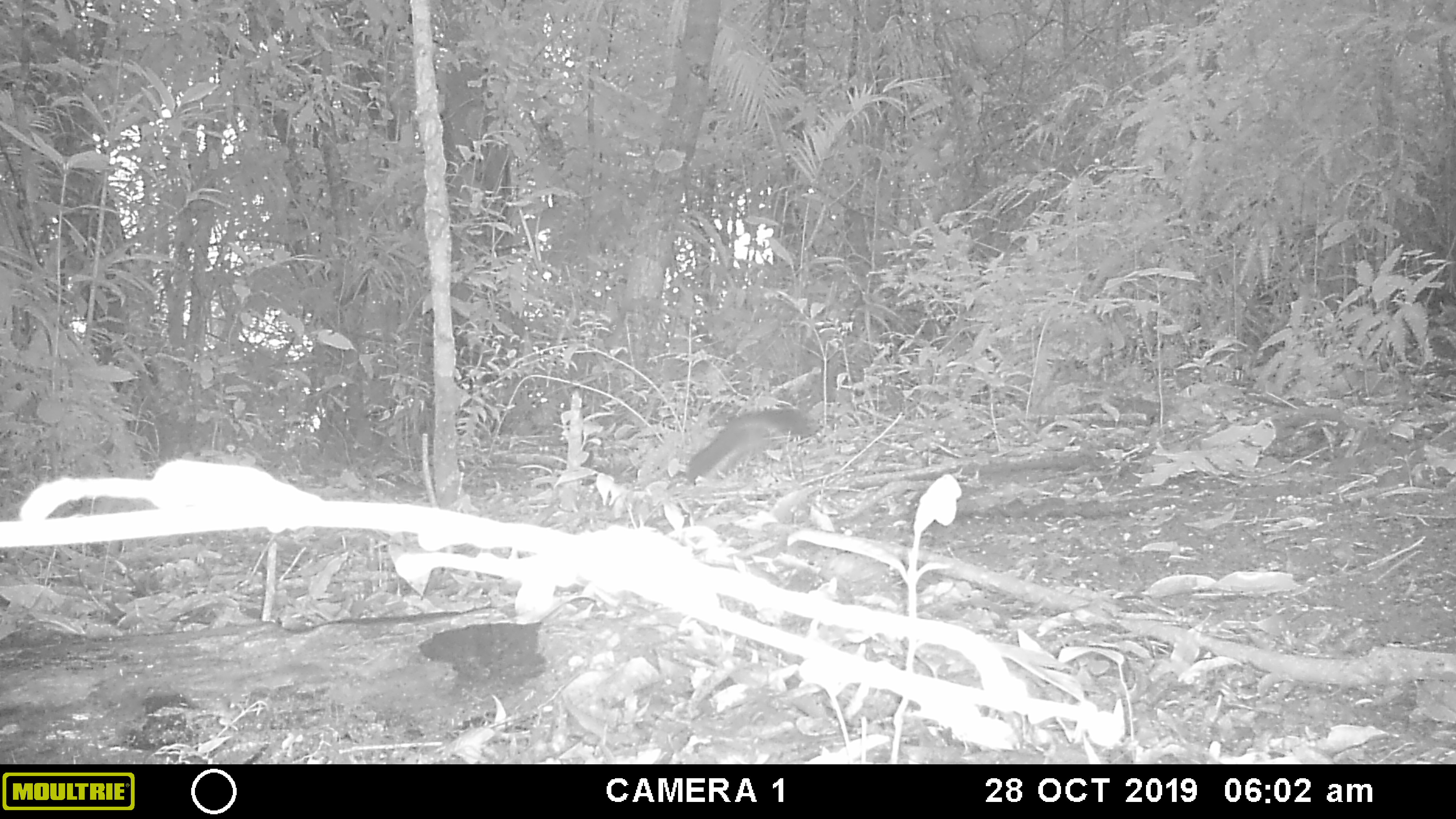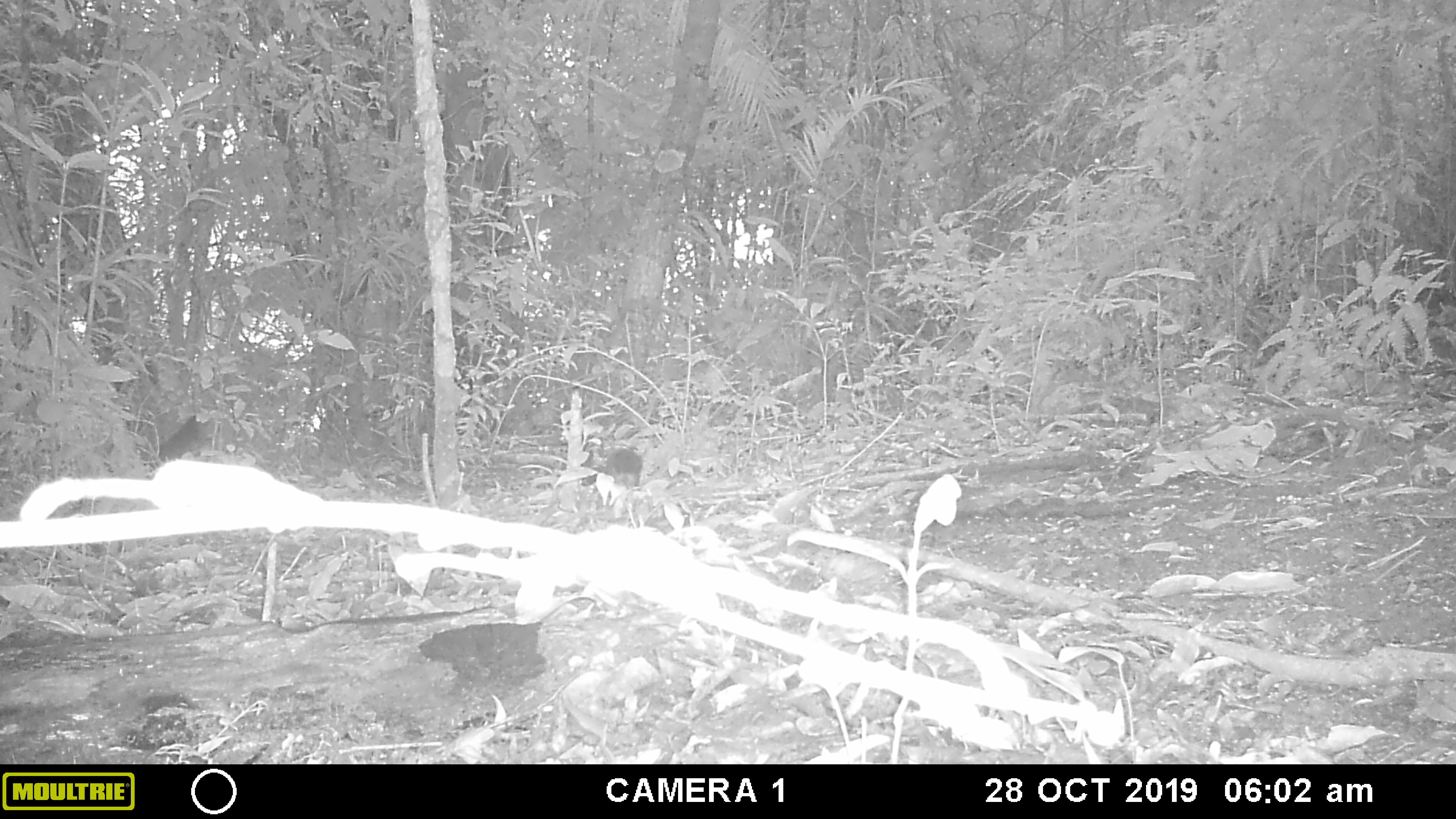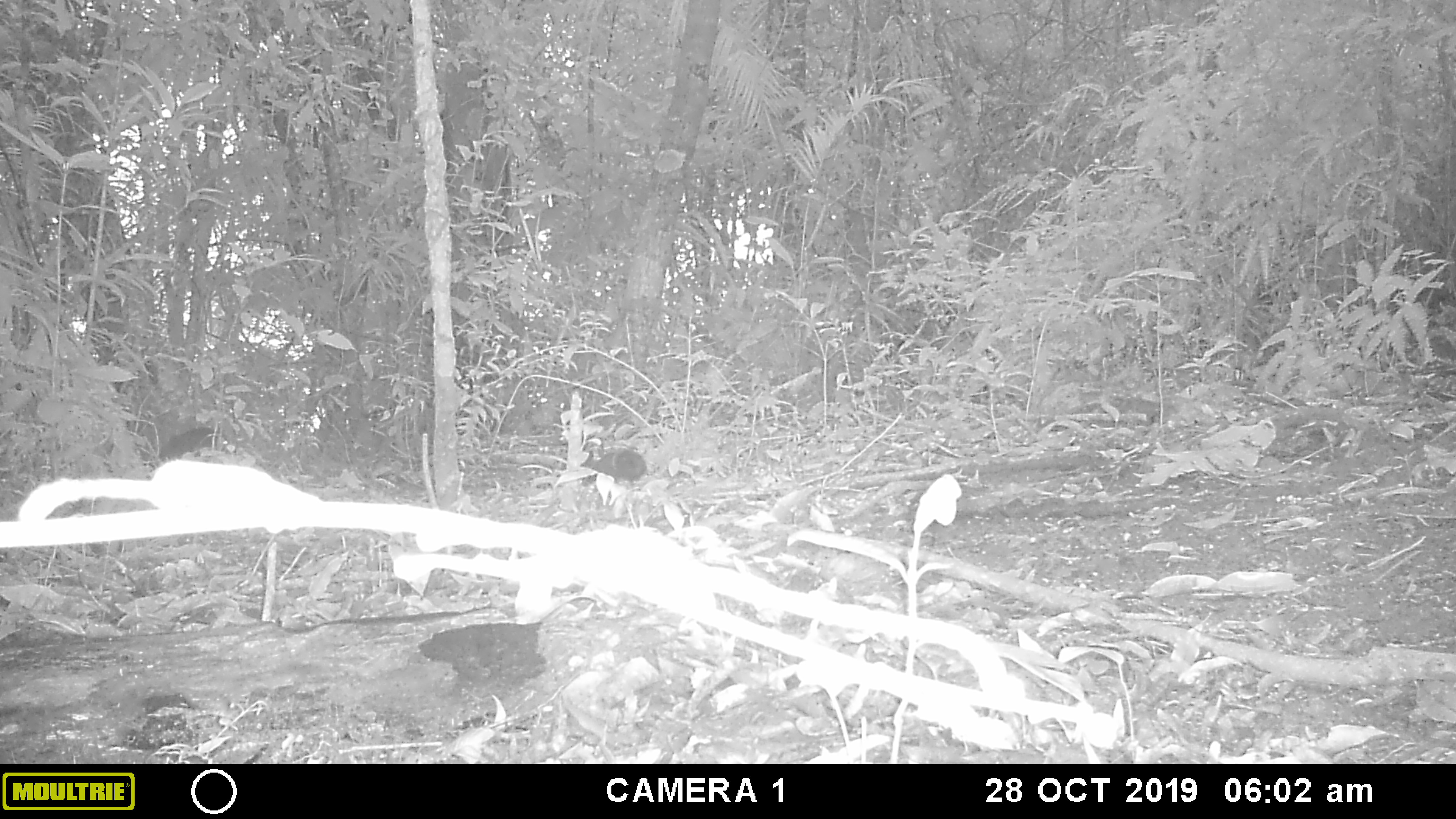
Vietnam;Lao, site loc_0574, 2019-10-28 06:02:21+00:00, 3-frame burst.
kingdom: Animalia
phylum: Chordata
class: Mammalia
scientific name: Mammalia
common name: mammal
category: unidentified small mammal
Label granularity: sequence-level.